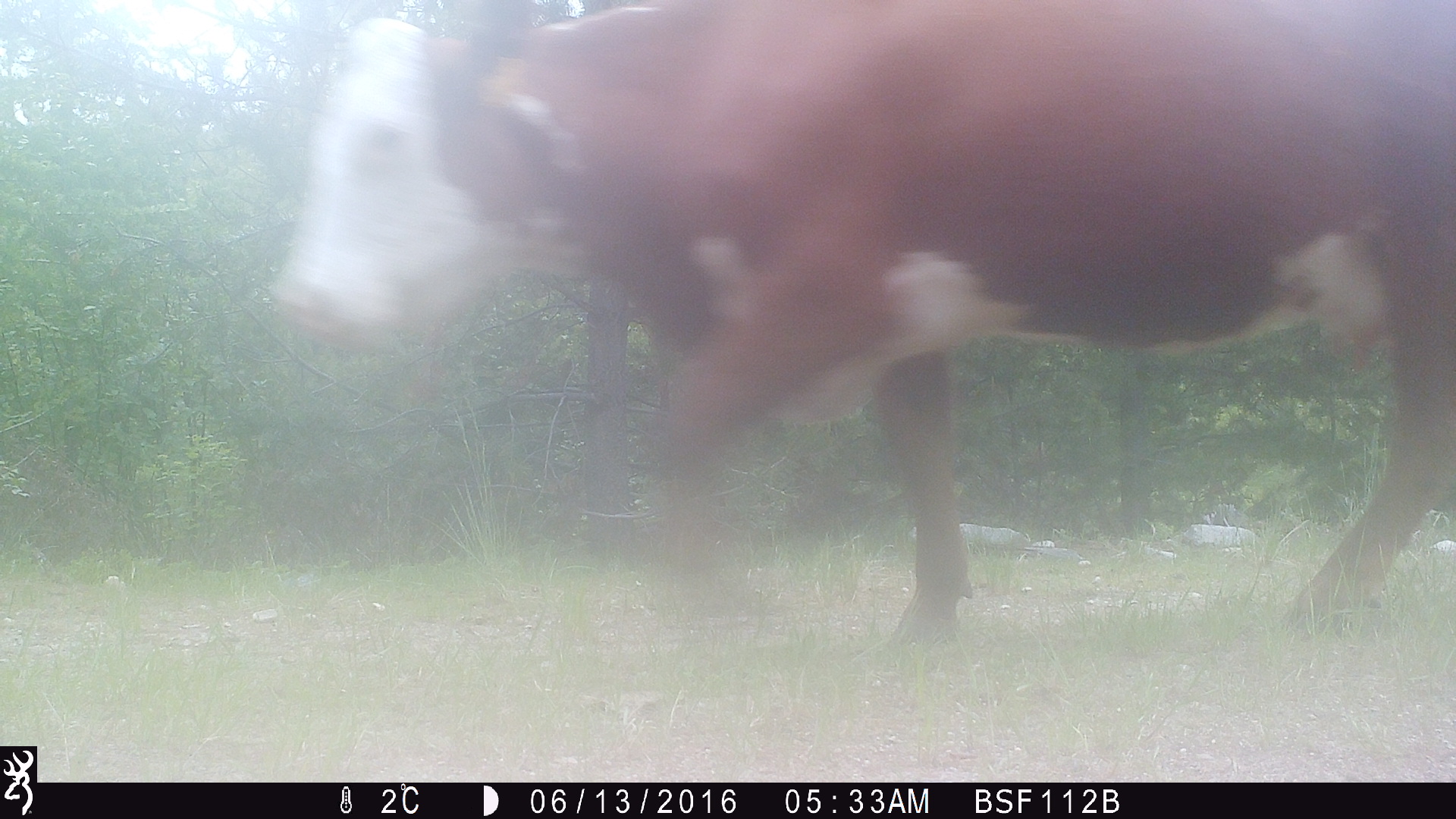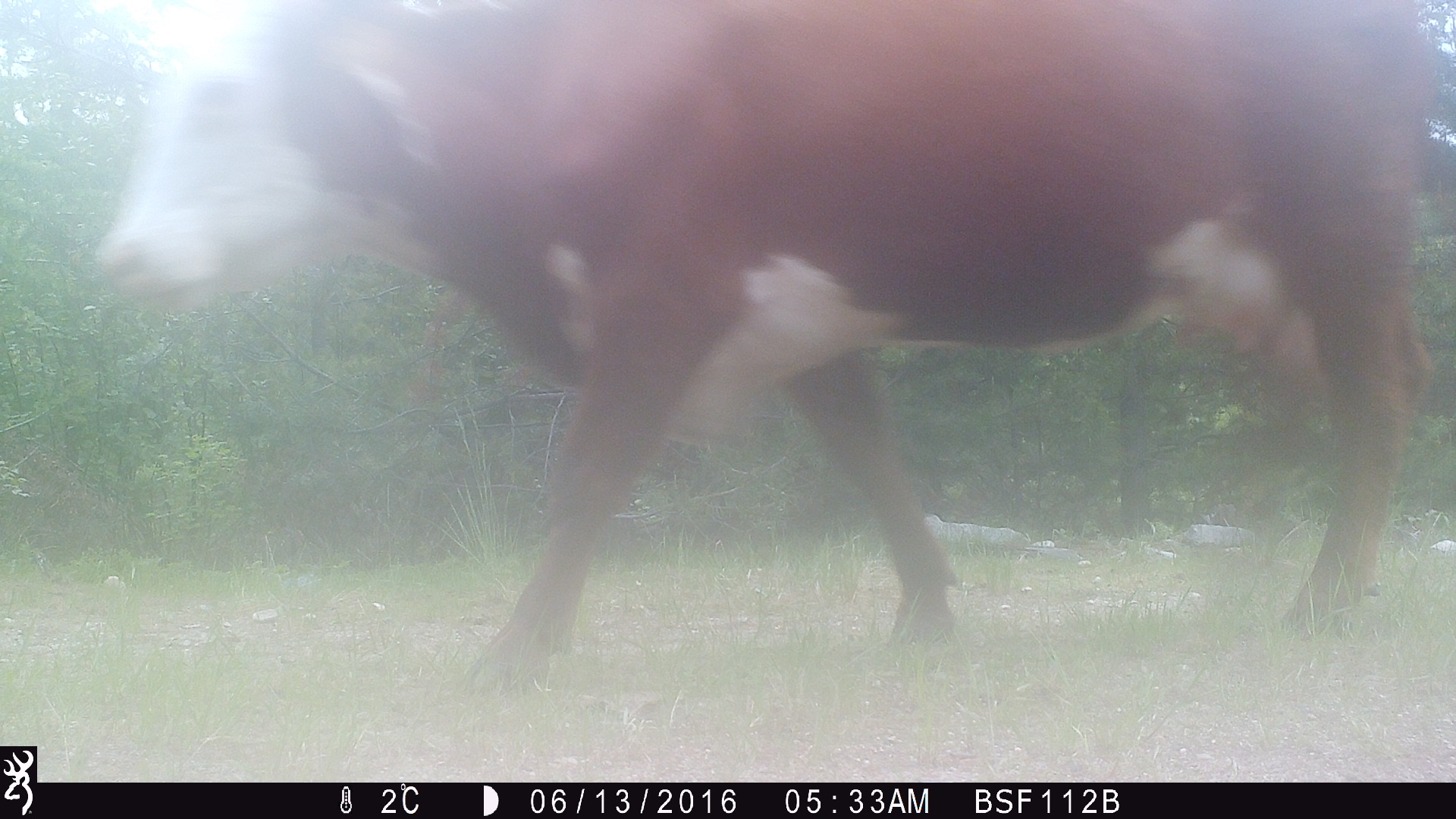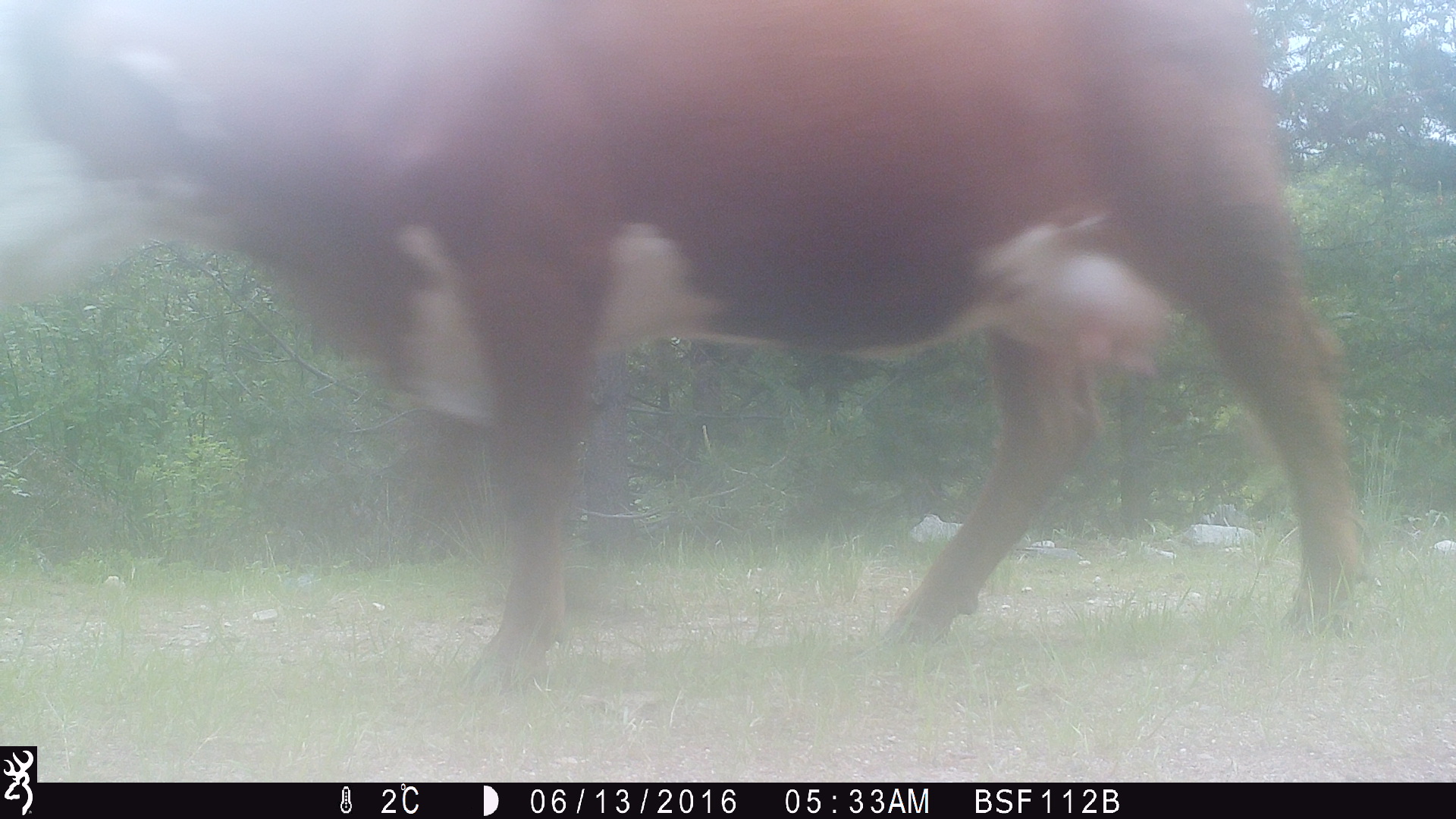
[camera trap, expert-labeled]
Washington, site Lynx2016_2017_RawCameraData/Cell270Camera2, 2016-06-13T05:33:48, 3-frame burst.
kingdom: Animalia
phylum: Chordata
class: Mammalia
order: Artiodactyla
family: Bovidae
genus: Bos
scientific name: Bos taurus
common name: domestic cattle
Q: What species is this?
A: Domestic cattle (Bos taurus).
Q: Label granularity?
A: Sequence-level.